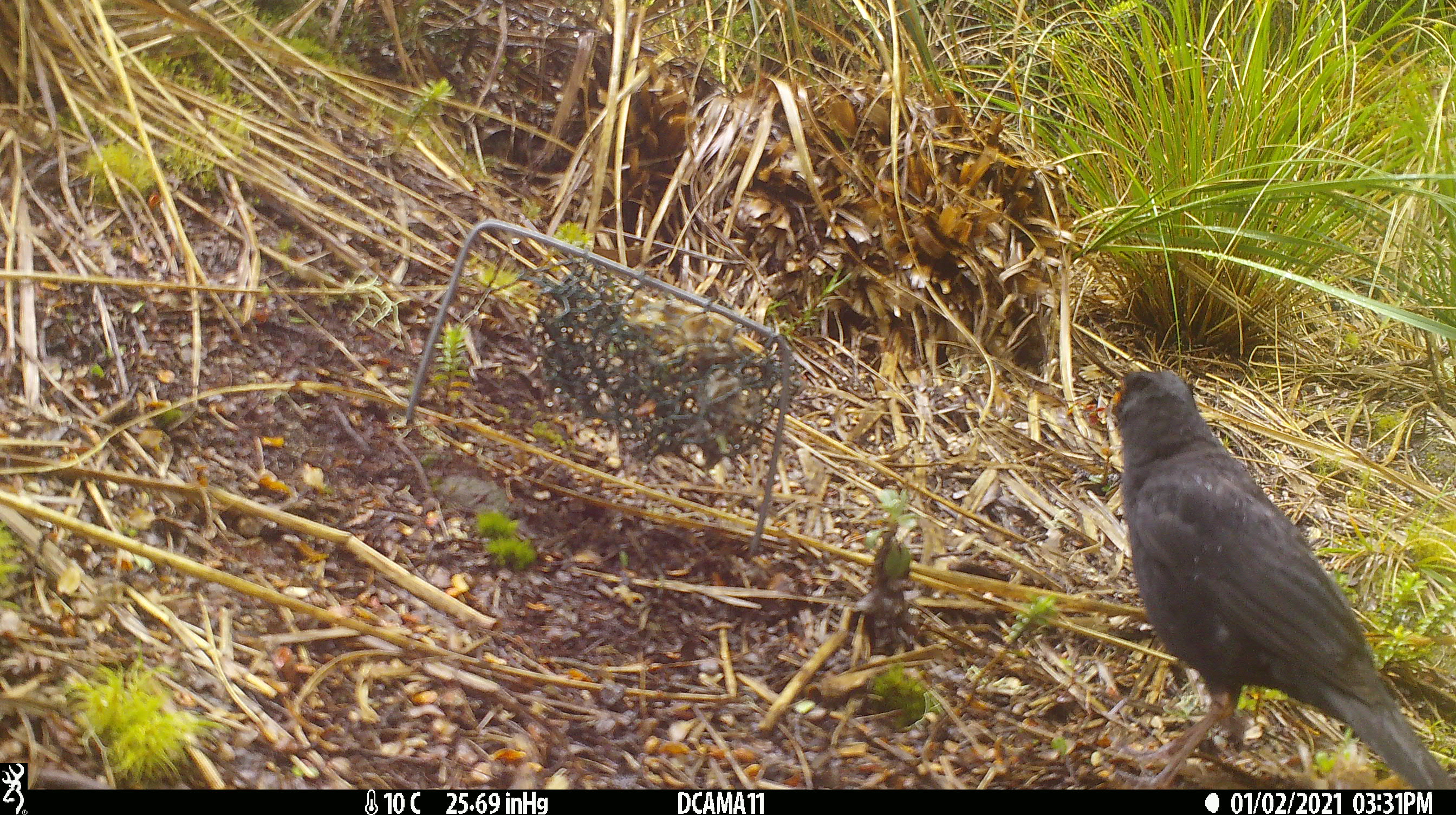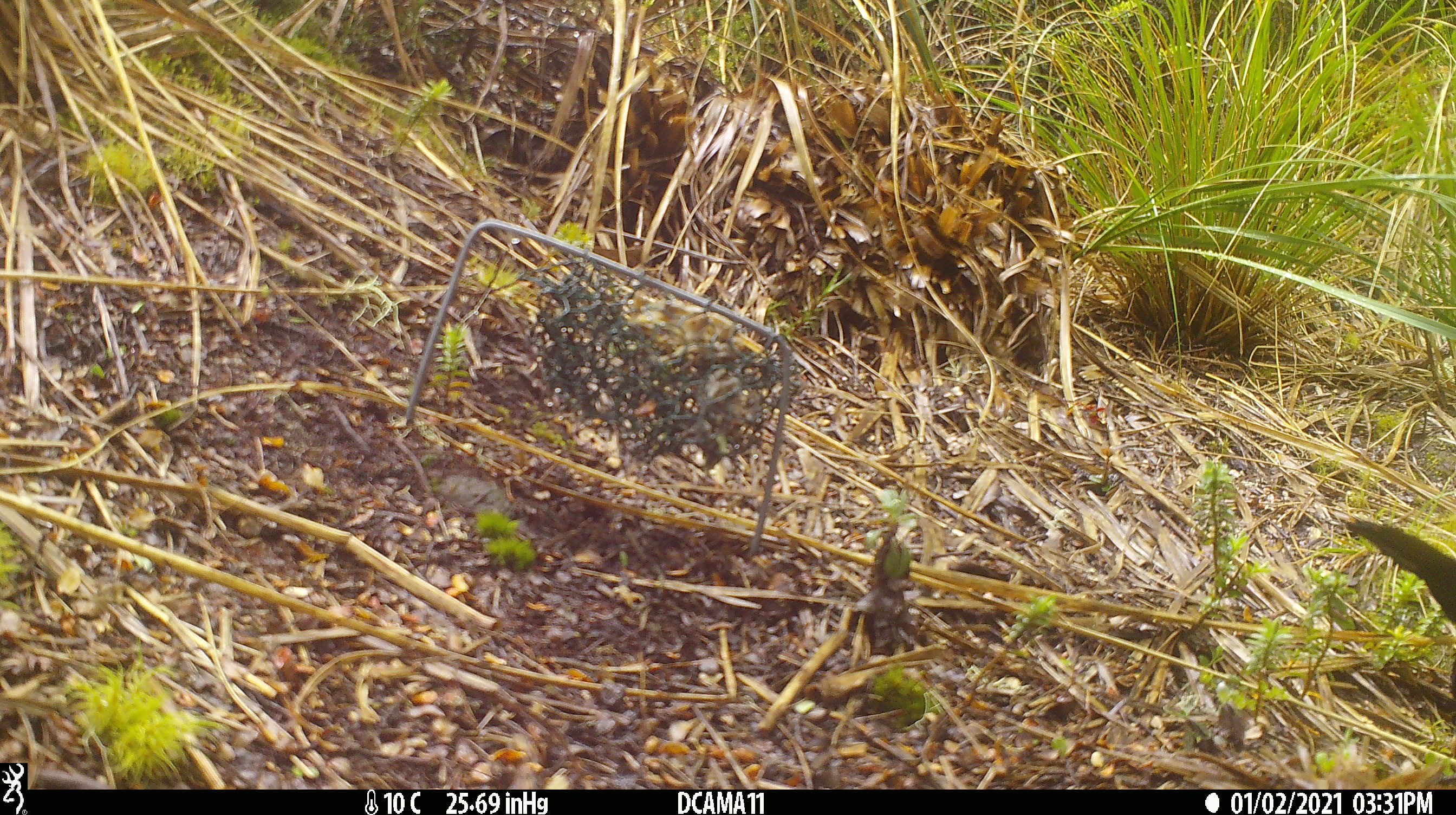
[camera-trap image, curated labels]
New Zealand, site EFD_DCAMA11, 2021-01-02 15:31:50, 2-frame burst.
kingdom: Animalia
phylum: Chordata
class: Aves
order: Passeriformes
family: Turdidae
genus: Turdus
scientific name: Turdus merula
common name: eurasian blackbird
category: blackbird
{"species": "blackbird (eurasian blackbird) (Turdus merula)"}